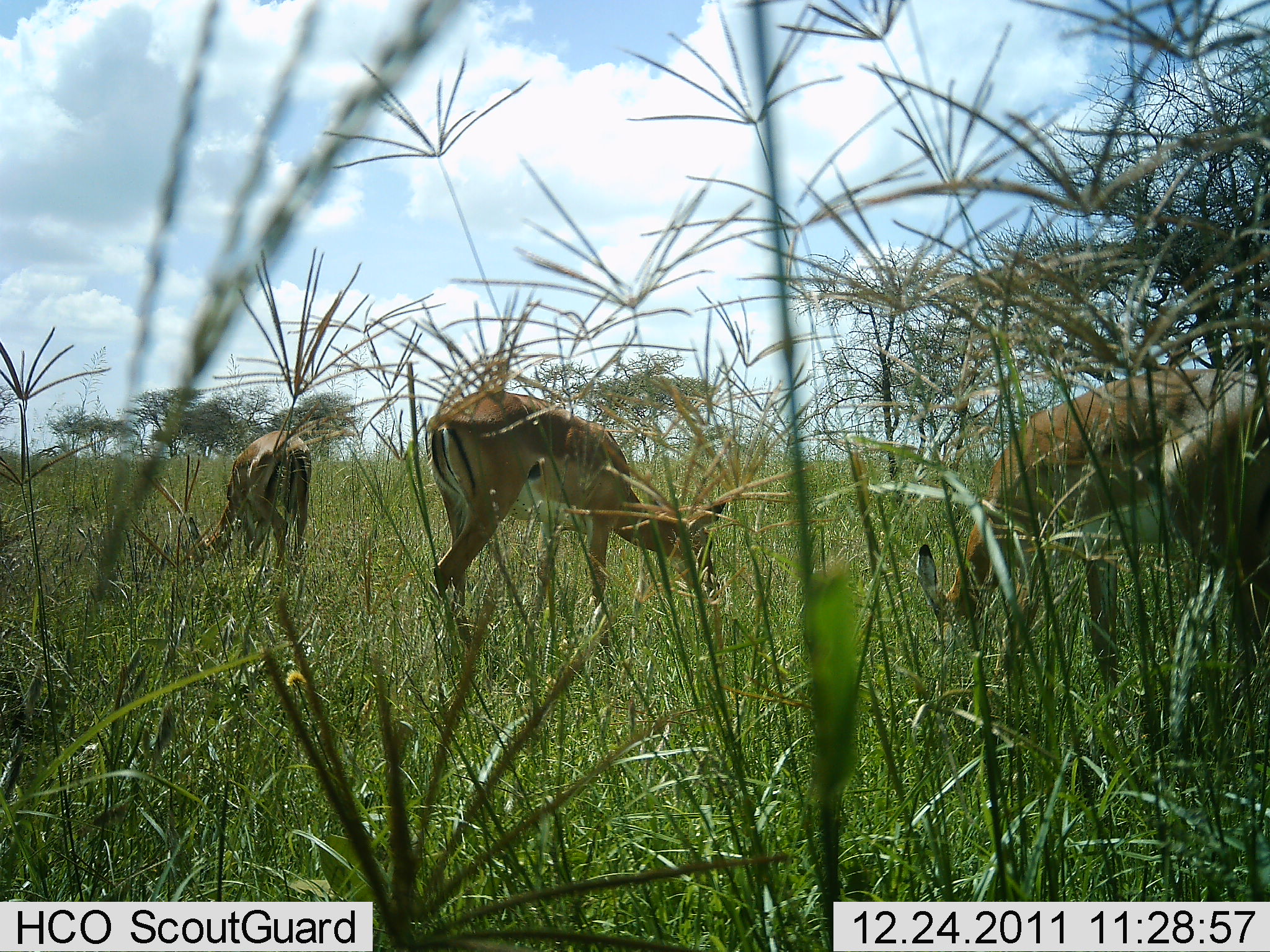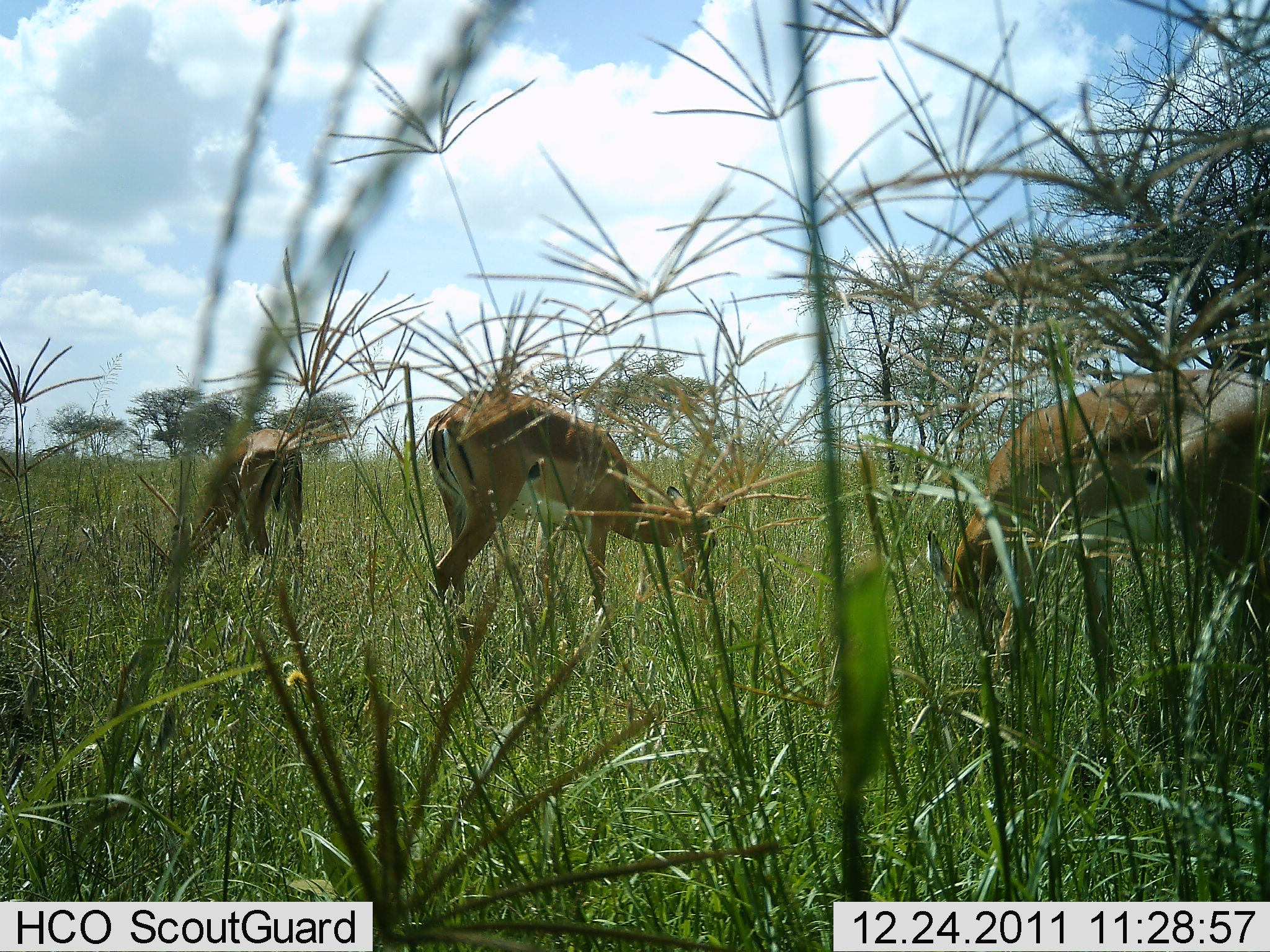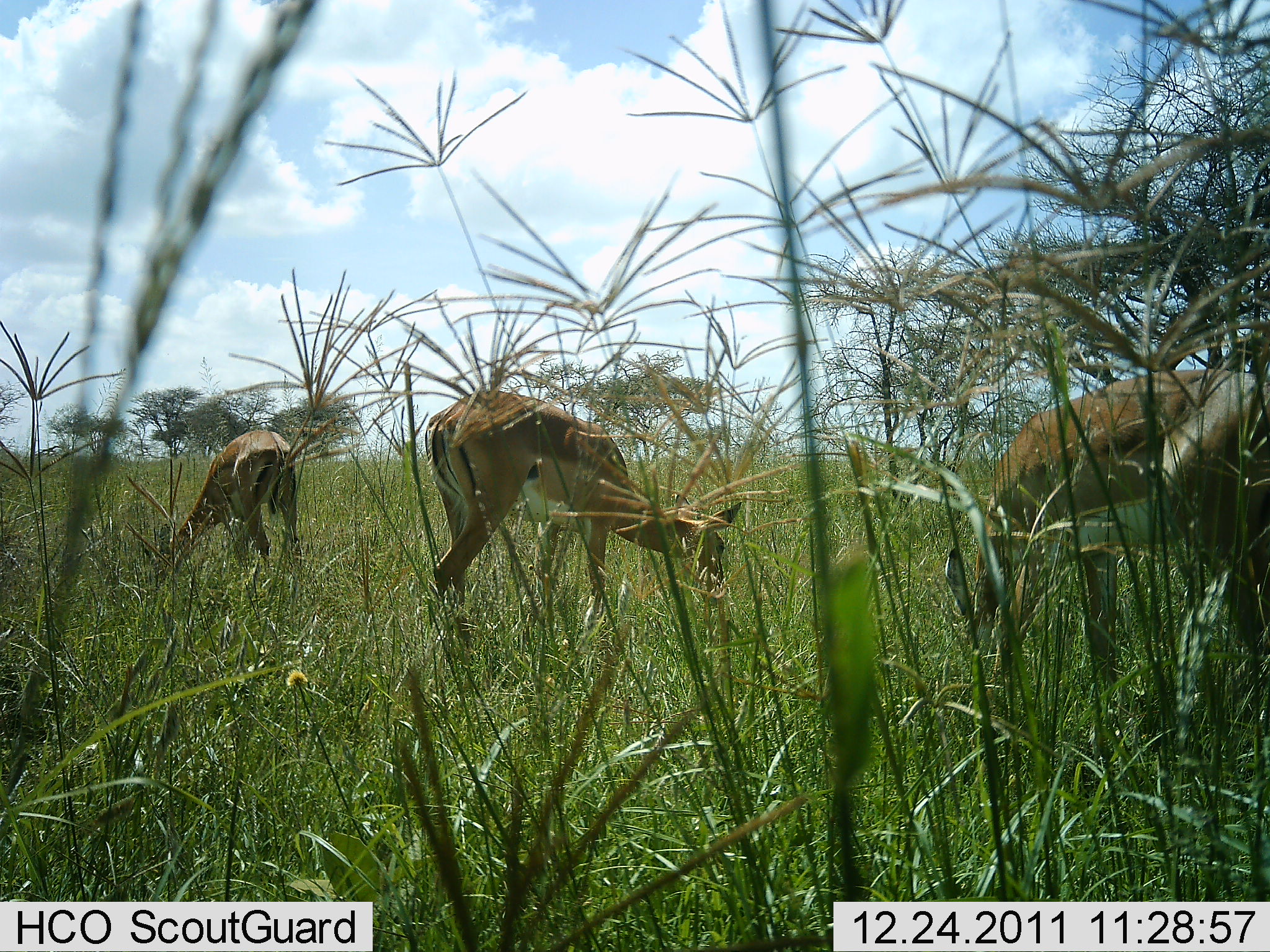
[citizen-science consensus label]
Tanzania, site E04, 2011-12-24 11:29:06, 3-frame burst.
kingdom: Animalia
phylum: Chordata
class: Mammalia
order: Artiodactyla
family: Bovidae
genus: Nanger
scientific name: Nanger granti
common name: grant's gazelle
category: gazellegrants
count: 3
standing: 10%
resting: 0%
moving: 0%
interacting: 0%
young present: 0%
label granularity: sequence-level